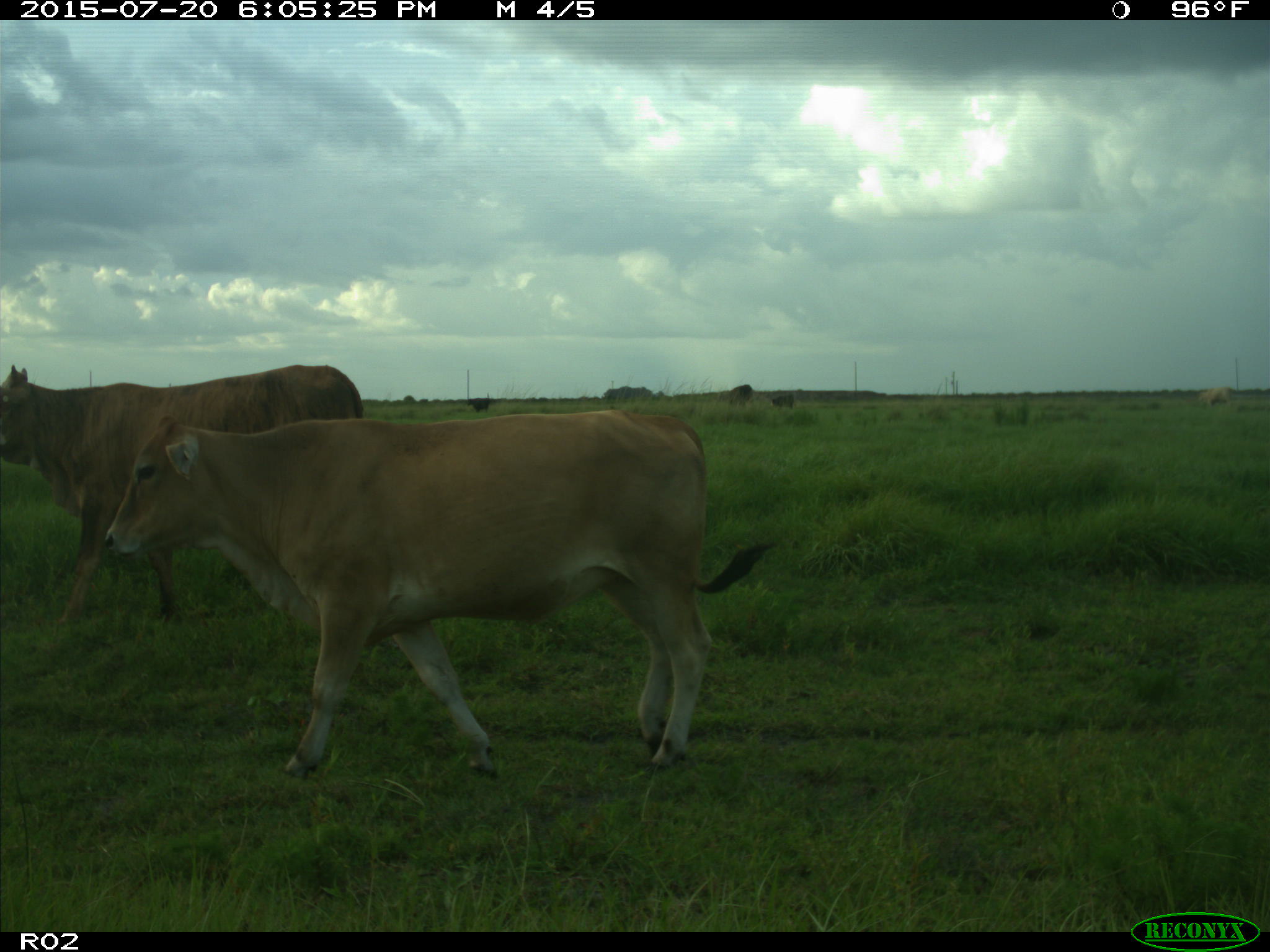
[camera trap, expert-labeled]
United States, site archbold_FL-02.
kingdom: Animalia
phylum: Chordata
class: Mammalia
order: Artiodactyla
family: Bovidae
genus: Bos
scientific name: Bos taurus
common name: domestic cow